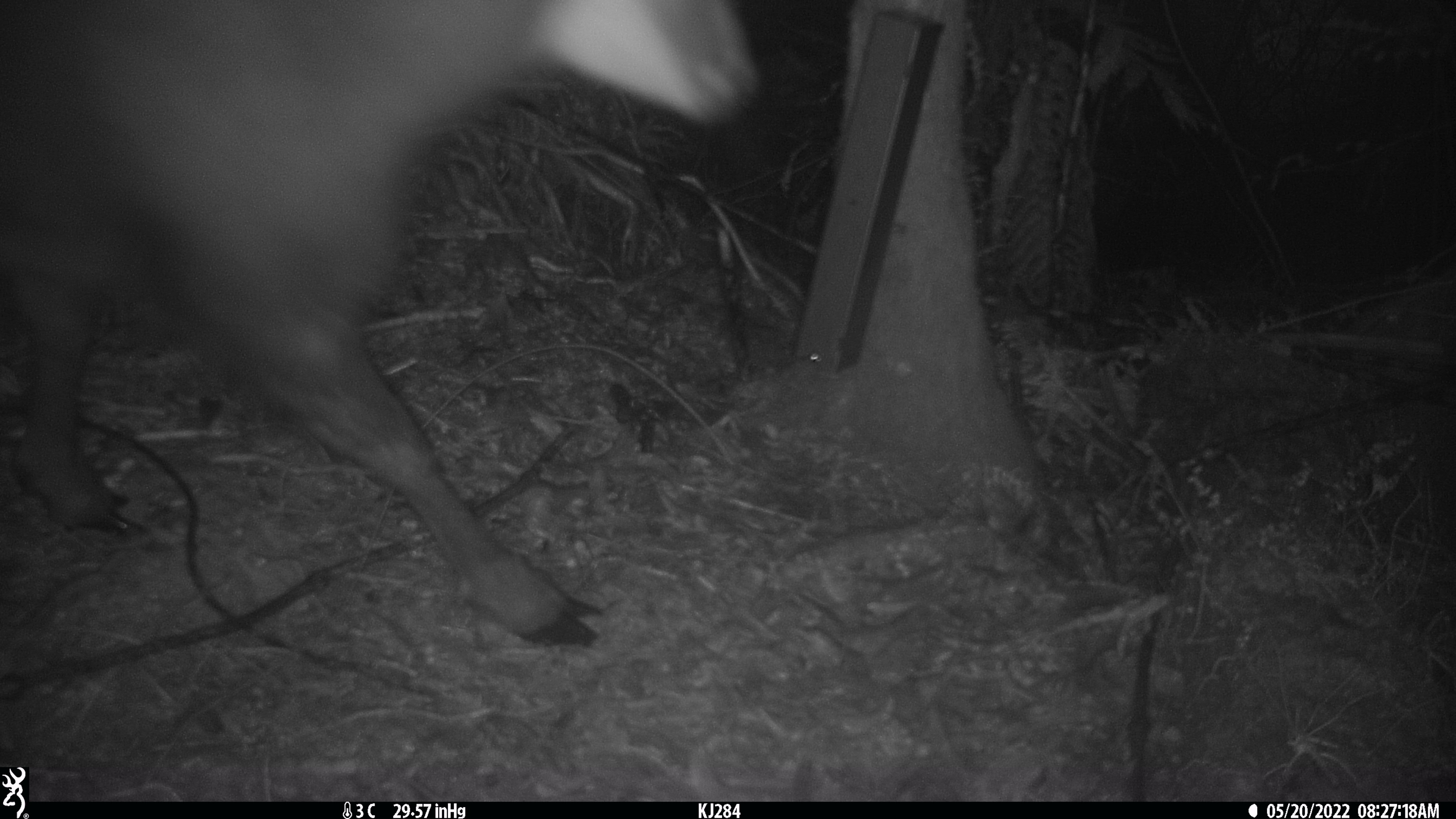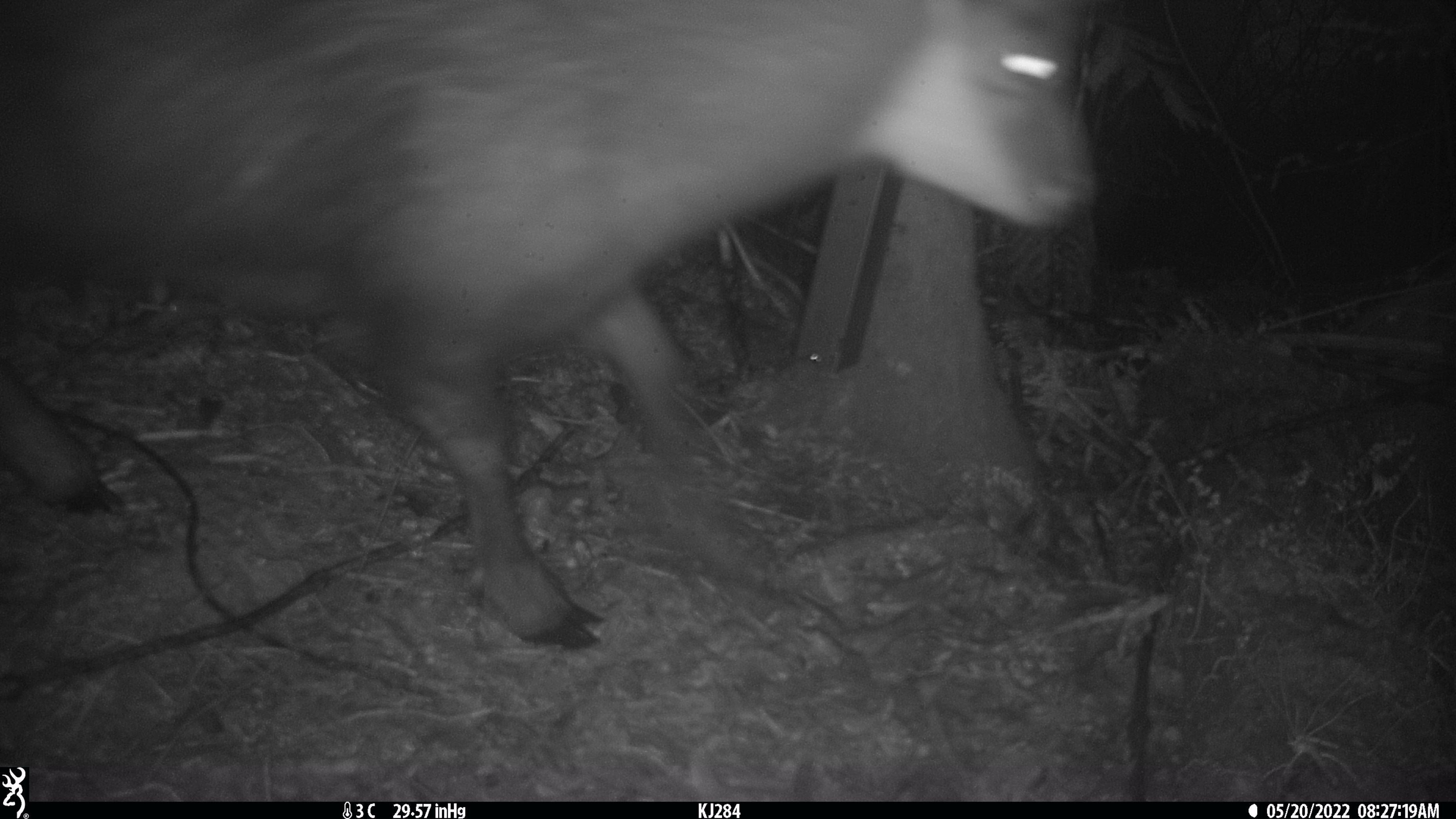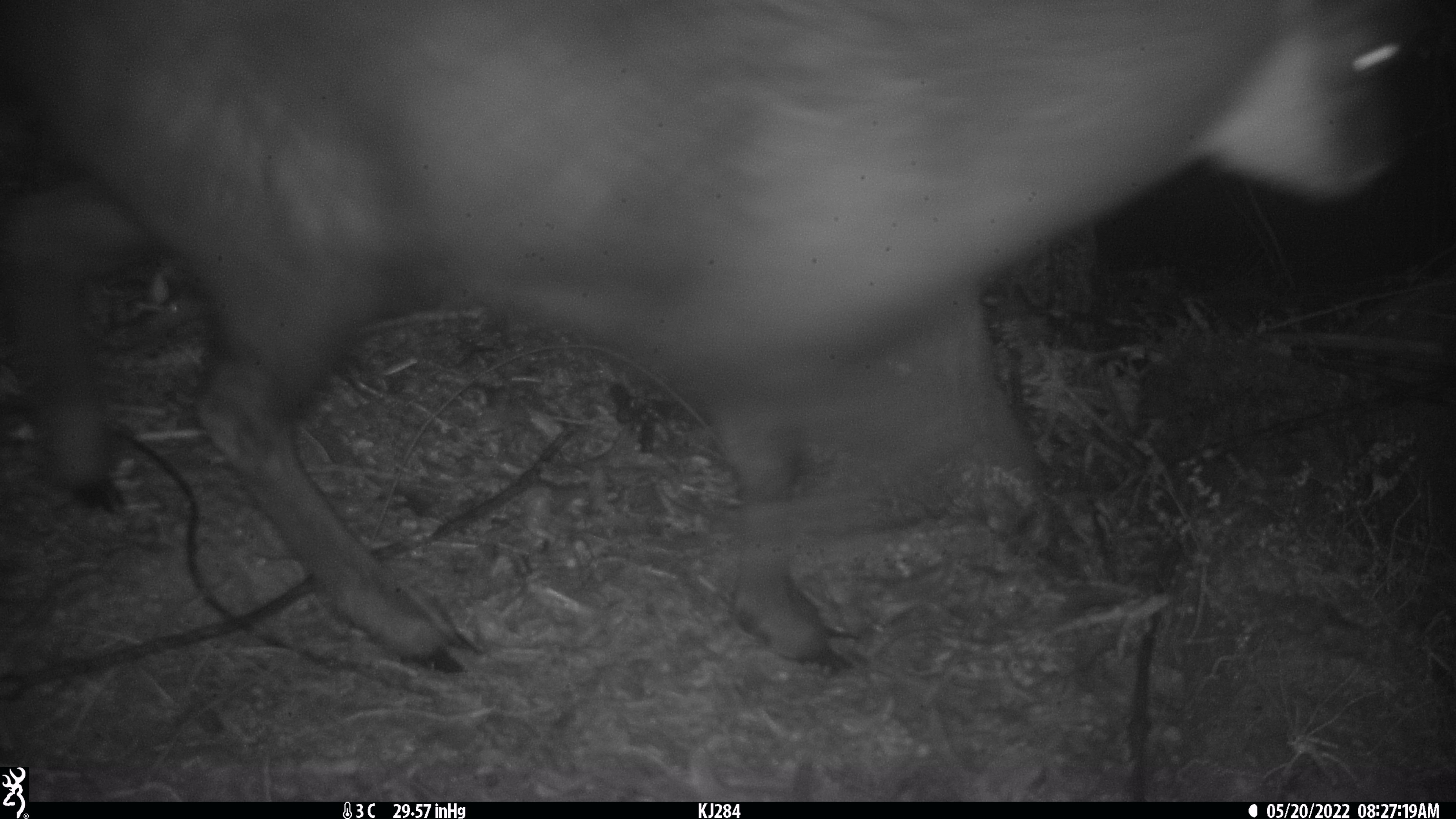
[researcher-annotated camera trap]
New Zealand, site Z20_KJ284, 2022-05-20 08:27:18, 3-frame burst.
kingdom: Animalia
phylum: Chordata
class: Mammalia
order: Artiodactyla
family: Bovidae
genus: Rupicapra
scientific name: Rupicapra rupicapra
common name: alpine chamois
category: chamois